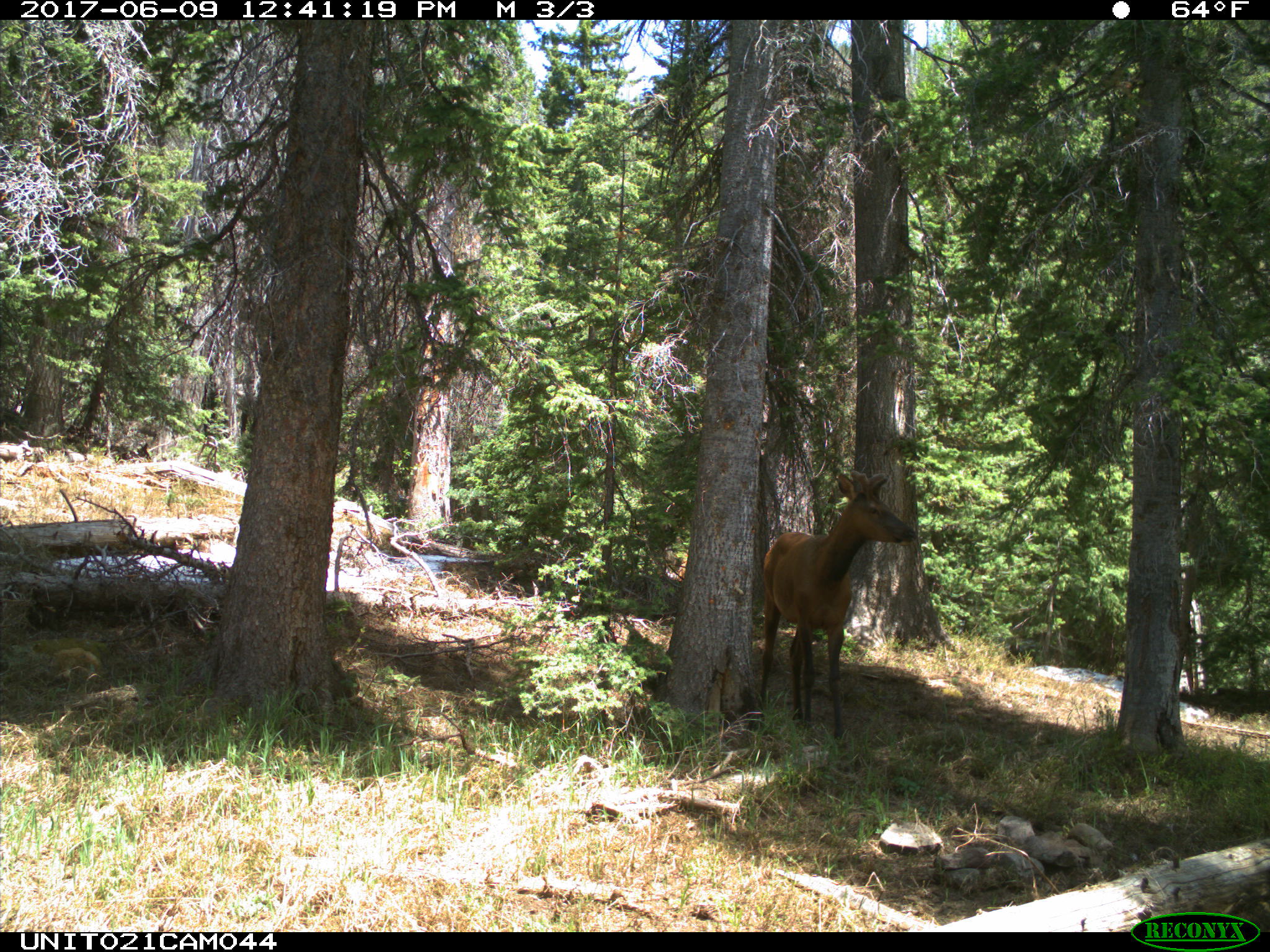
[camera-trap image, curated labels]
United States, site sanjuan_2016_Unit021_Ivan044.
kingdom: Animalia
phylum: Chordata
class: Mammalia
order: Artiodactyla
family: Cervidae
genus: Cervus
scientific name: Cervus elaphus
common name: red deer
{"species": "Cervus elaphus (red deer)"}